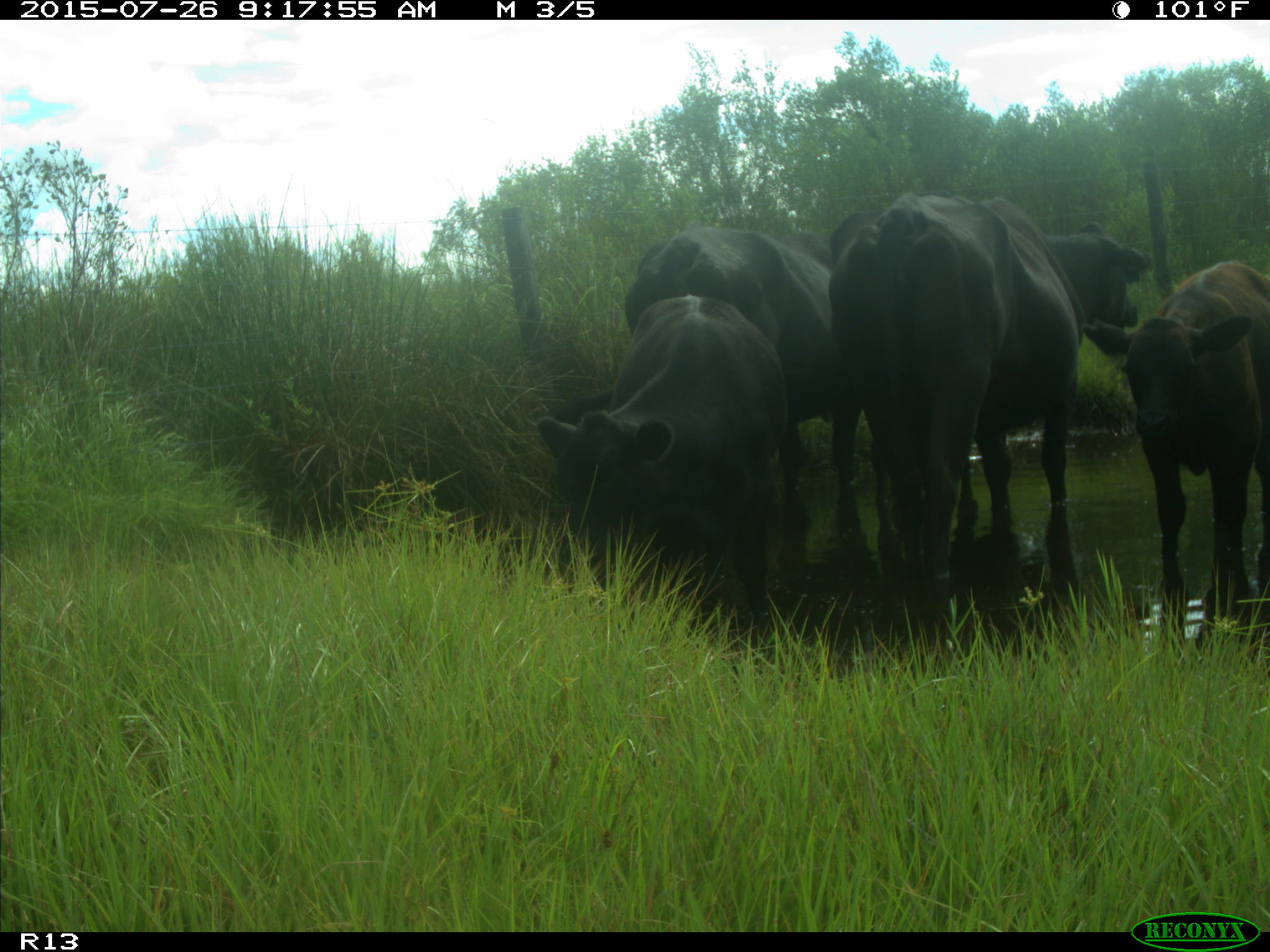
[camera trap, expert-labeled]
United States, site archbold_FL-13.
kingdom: Animalia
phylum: Chordata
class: Mammalia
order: Artiodactyla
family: Bovidae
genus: Bos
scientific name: Bos taurus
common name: domestic cow